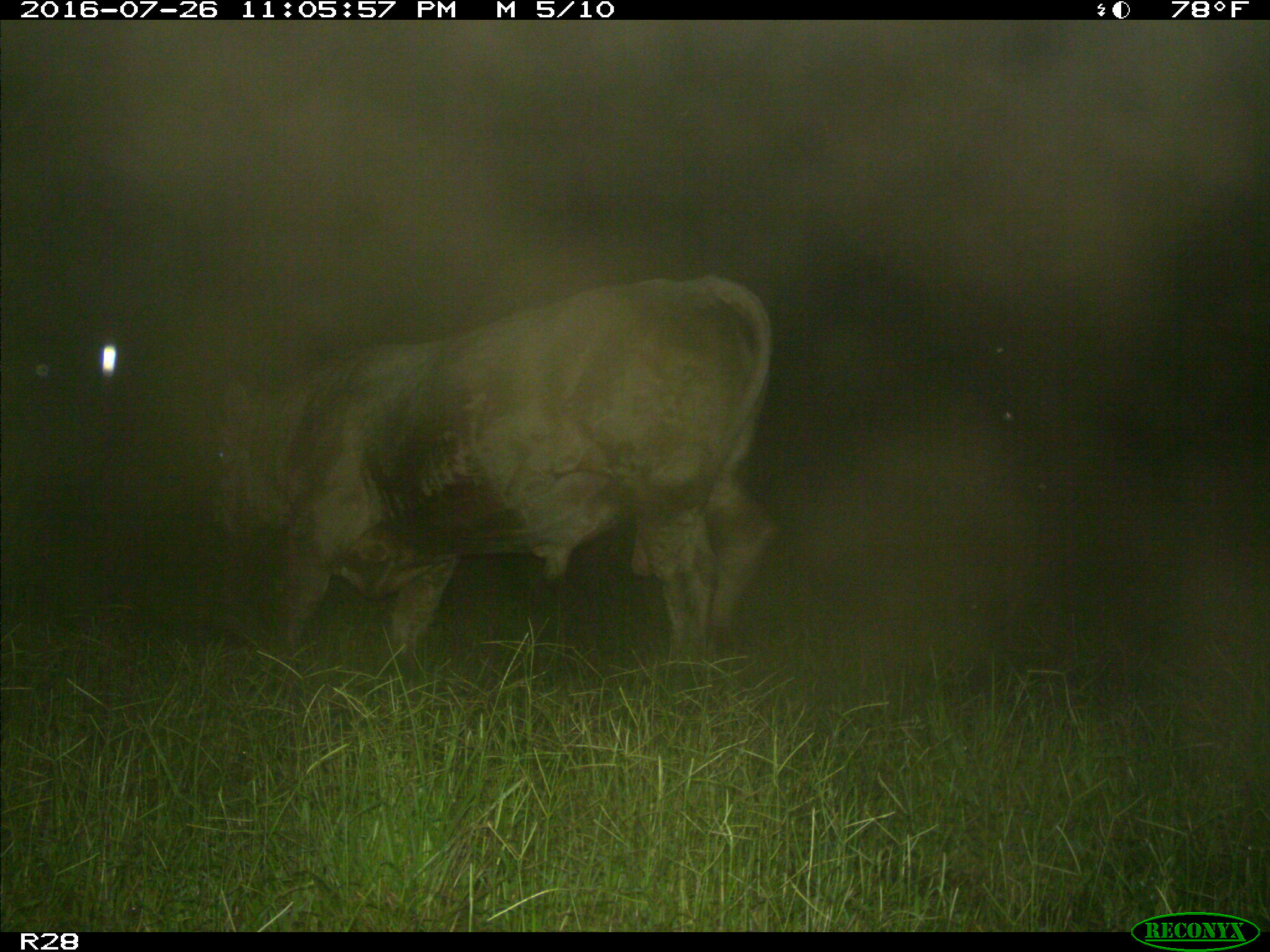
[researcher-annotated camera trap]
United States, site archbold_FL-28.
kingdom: Animalia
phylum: Chordata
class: Mammalia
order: Artiodactyla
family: Bovidae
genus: Bos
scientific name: Bos taurus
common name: domestic cow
Bos taurus (domestic cow).